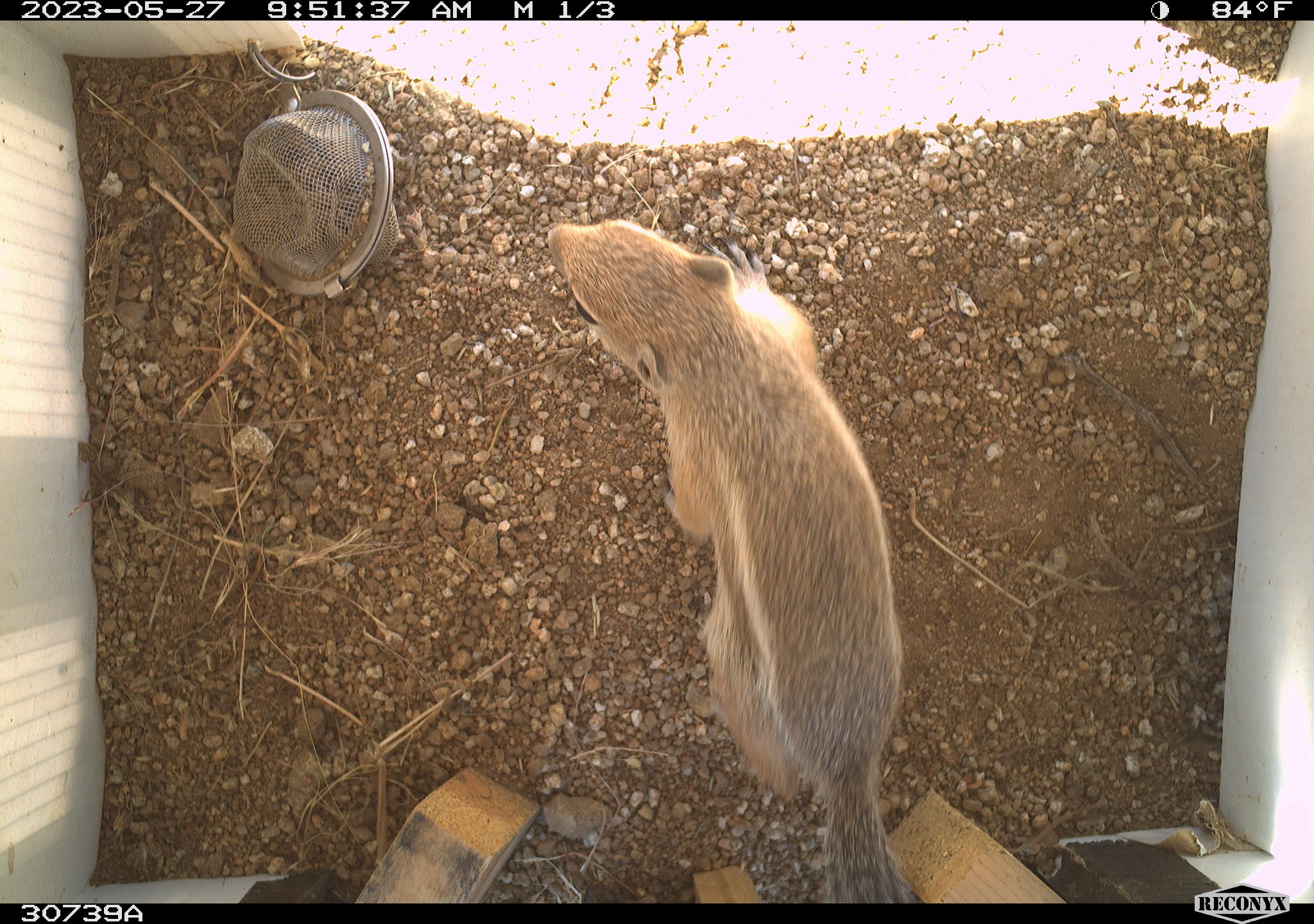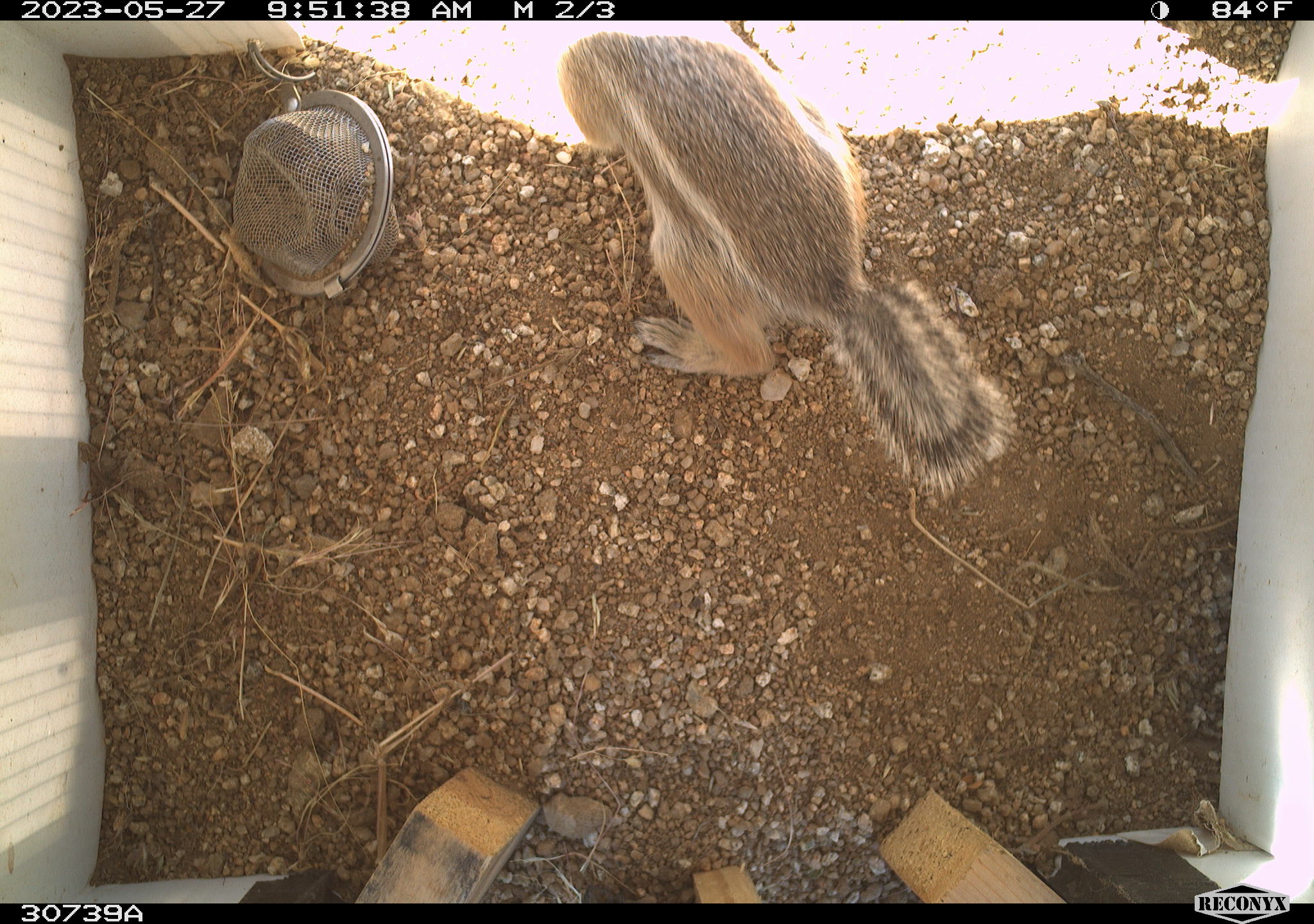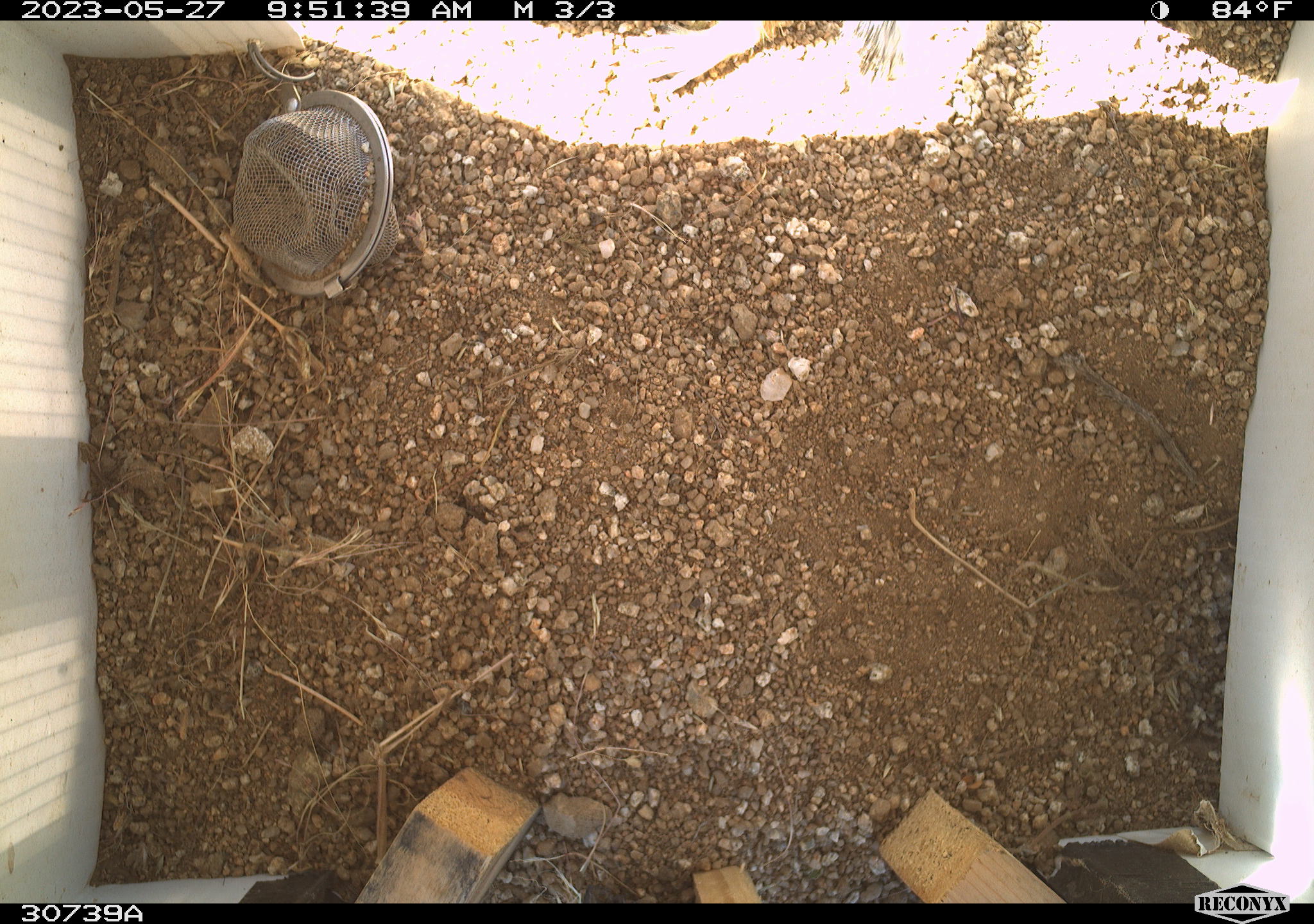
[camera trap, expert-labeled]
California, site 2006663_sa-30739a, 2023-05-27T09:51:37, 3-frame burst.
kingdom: Animalia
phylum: Chordata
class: Mammalia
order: Rodentia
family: Sciuridae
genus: Ammospermophilus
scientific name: Ammospermophilus leucurus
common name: white-tailed antelope squirrel